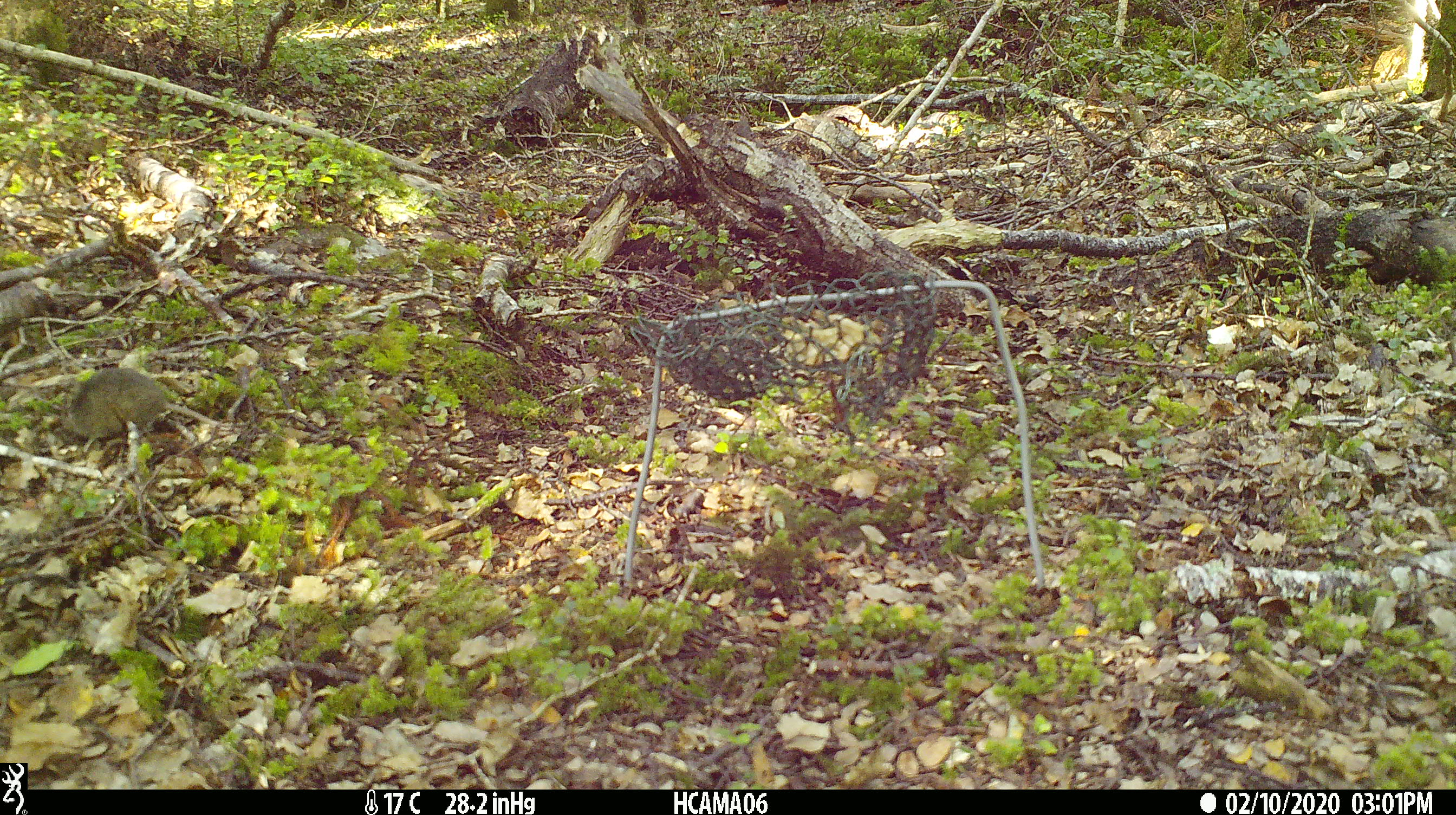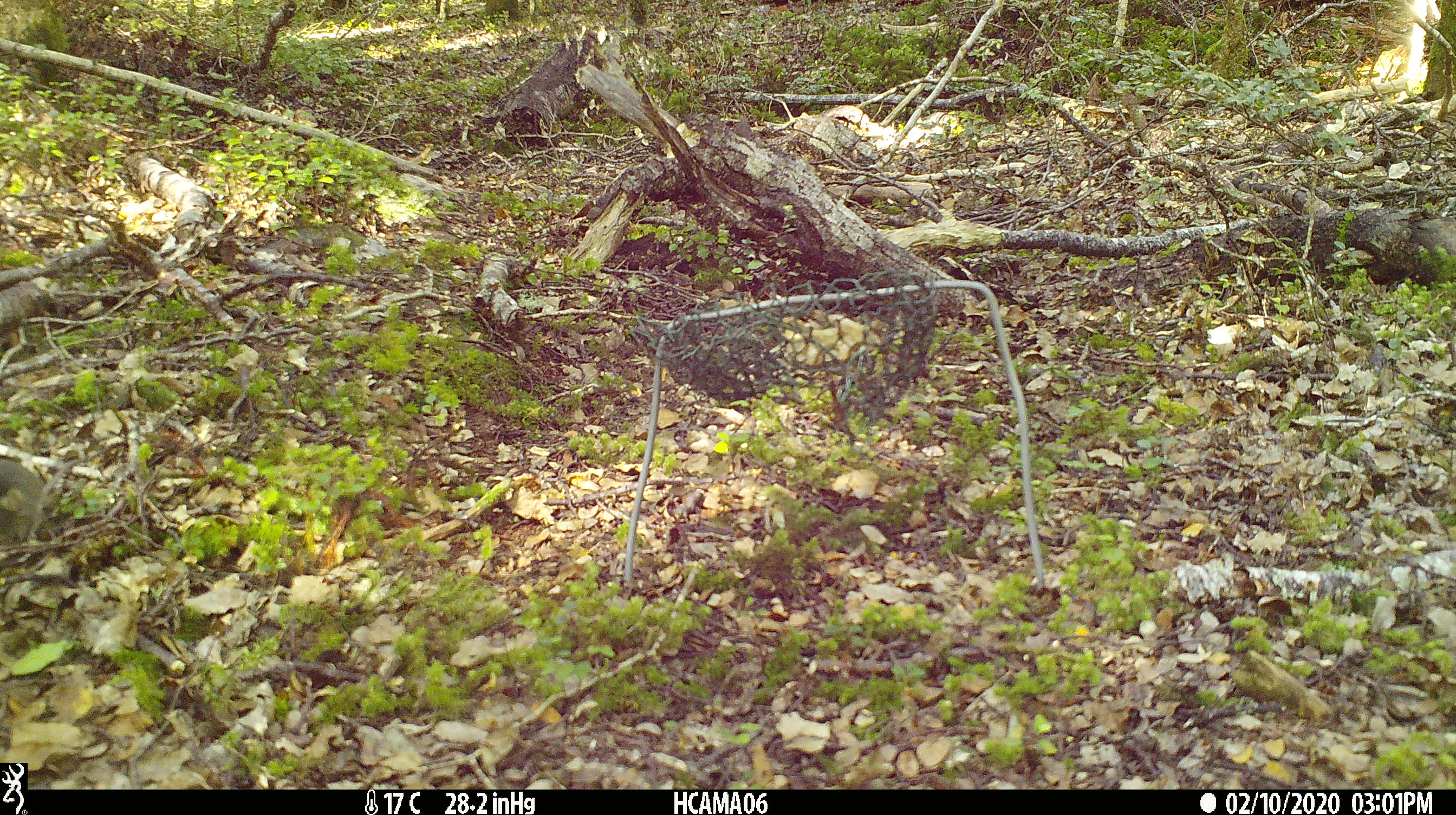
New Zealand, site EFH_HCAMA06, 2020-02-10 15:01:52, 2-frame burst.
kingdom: Animalia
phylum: Chordata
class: Mammalia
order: Rodentia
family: Muridae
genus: Mus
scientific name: Mus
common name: mouse